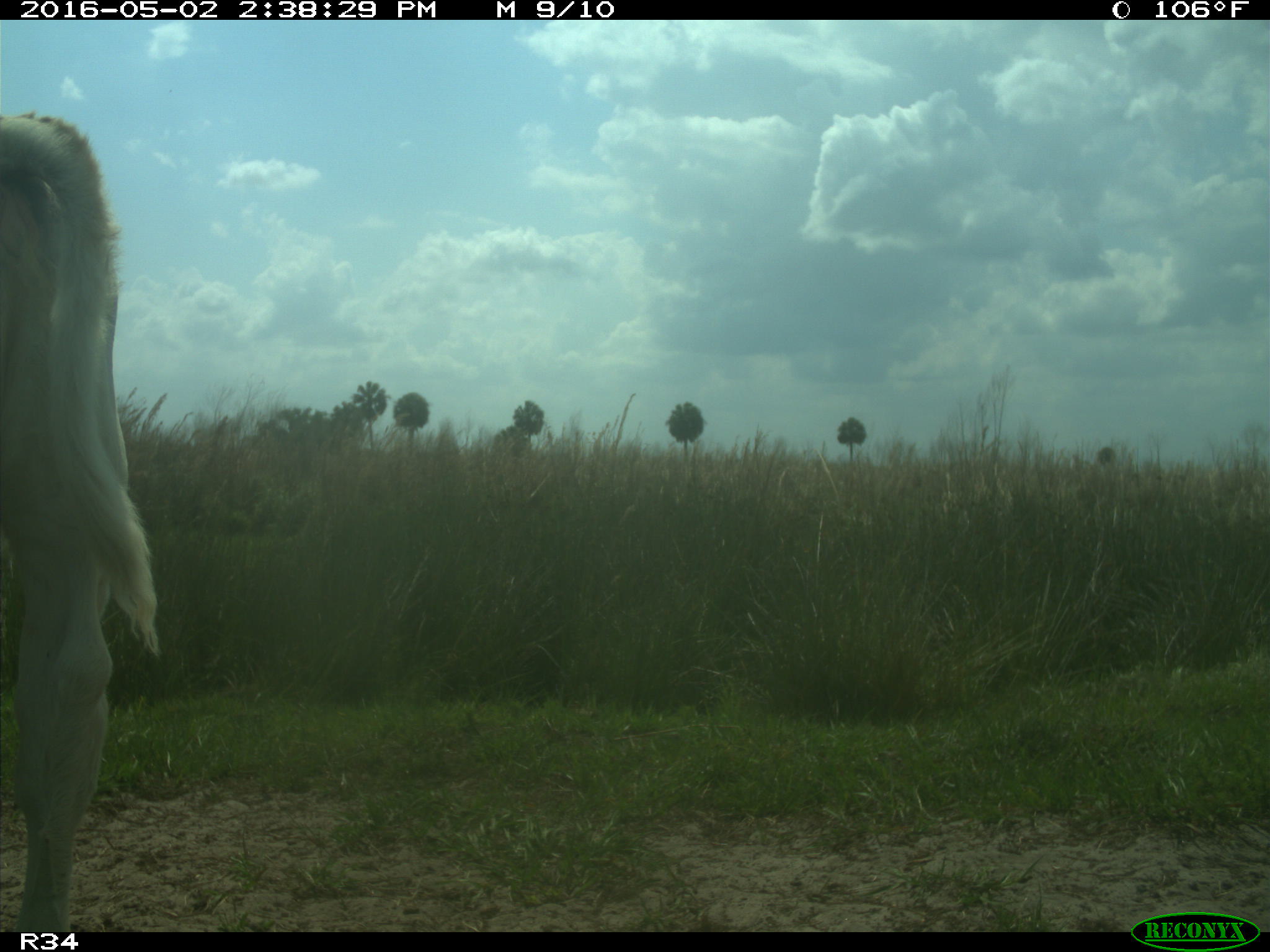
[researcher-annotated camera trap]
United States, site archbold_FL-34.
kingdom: Animalia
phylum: Chordata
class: Mammalia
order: Artiodactyla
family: Bovidae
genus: Bos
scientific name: Bos taurus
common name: domestic cow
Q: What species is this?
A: Bos taurus (domestic cow).